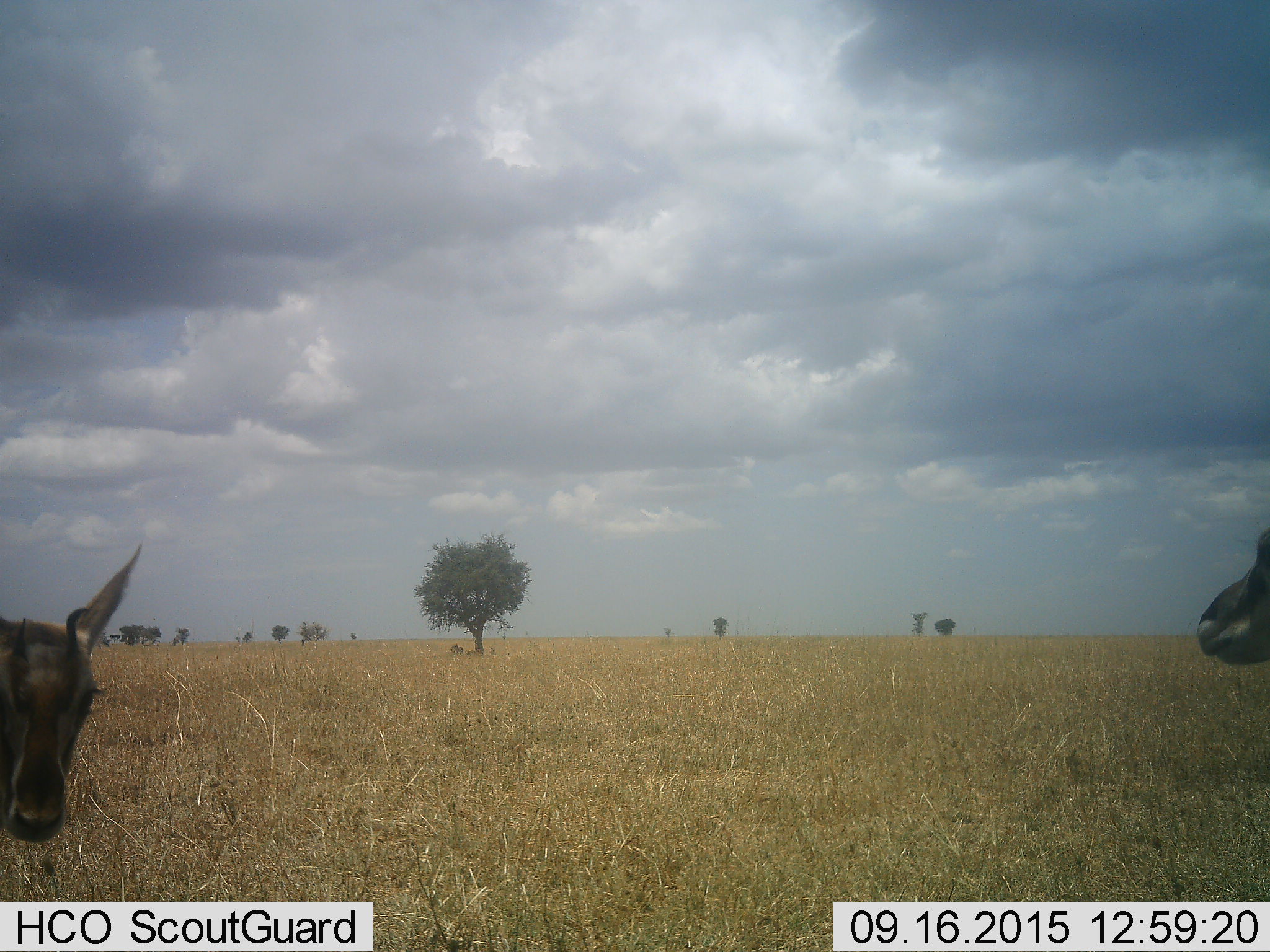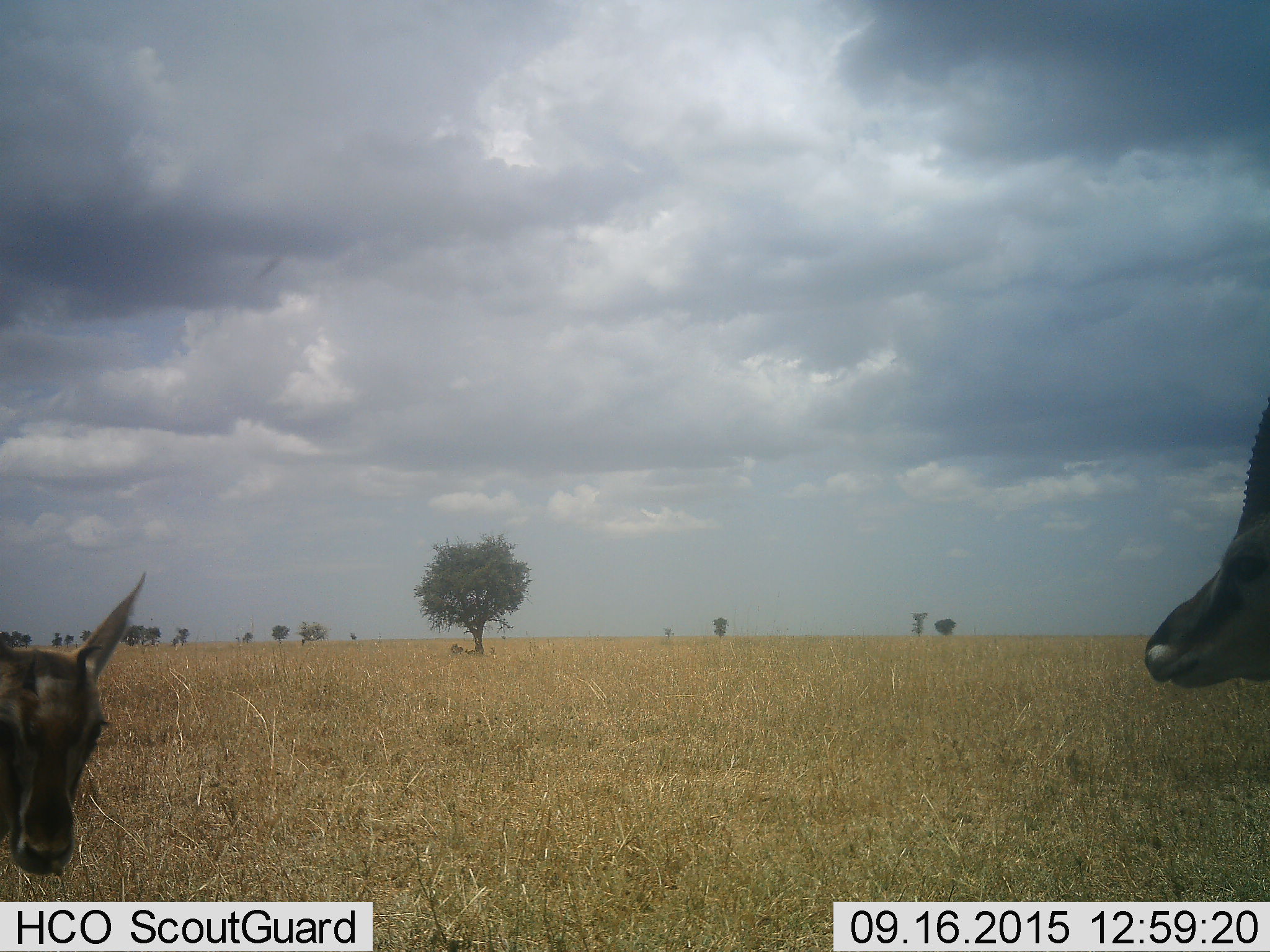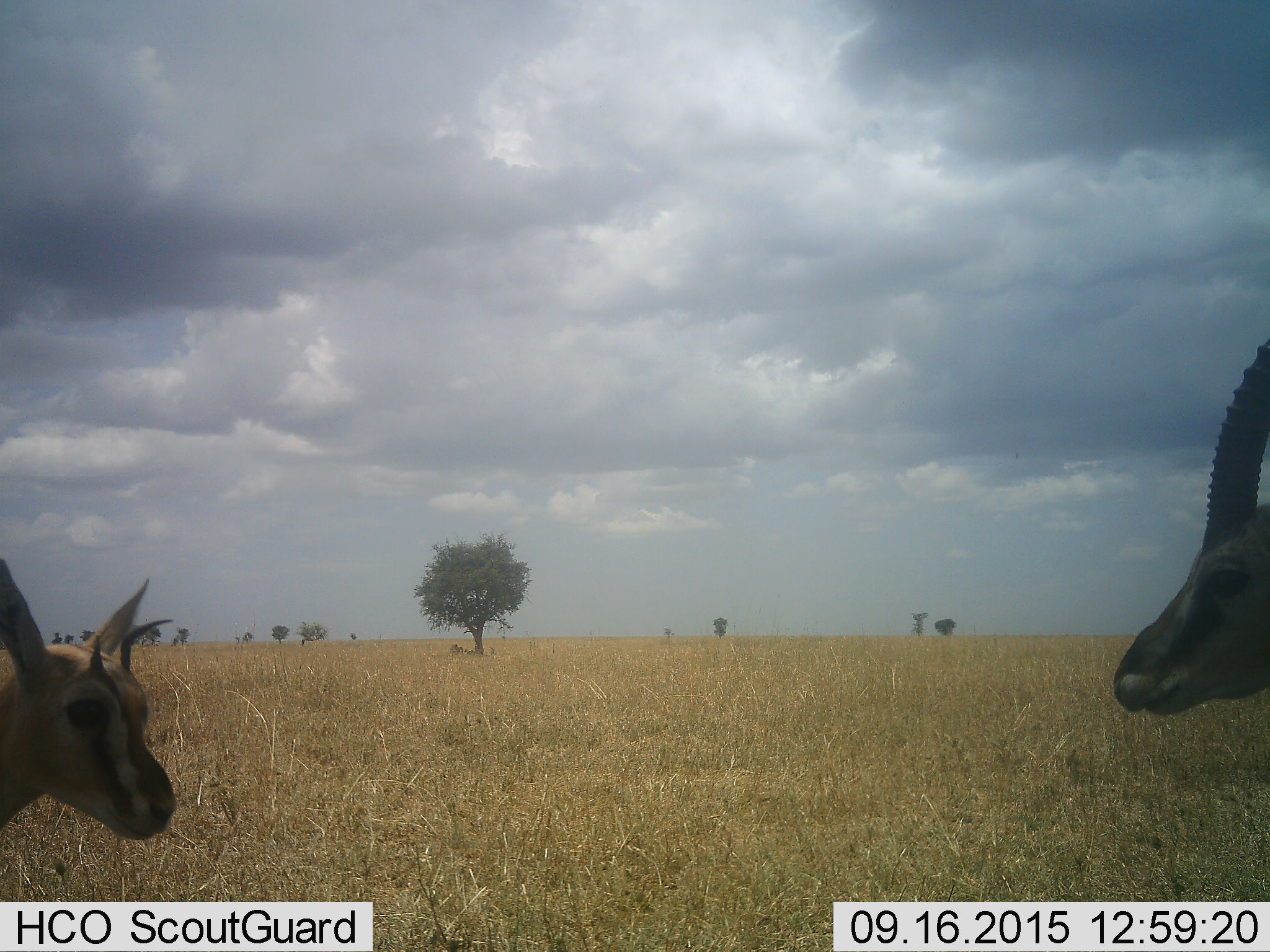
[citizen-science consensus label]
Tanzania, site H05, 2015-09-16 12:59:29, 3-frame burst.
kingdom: Animalia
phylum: Chordata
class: Mammalia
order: Artiodactyla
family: Bovidae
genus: Eudorcas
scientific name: Eudorcas thomsonii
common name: thomson's gazelle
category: gazellethomsons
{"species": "gazellethomsons (thomson's gazelle) (Eudorcas thomsonii)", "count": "2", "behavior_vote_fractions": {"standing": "75%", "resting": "25%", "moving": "12%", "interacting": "25%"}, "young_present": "0%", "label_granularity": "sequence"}